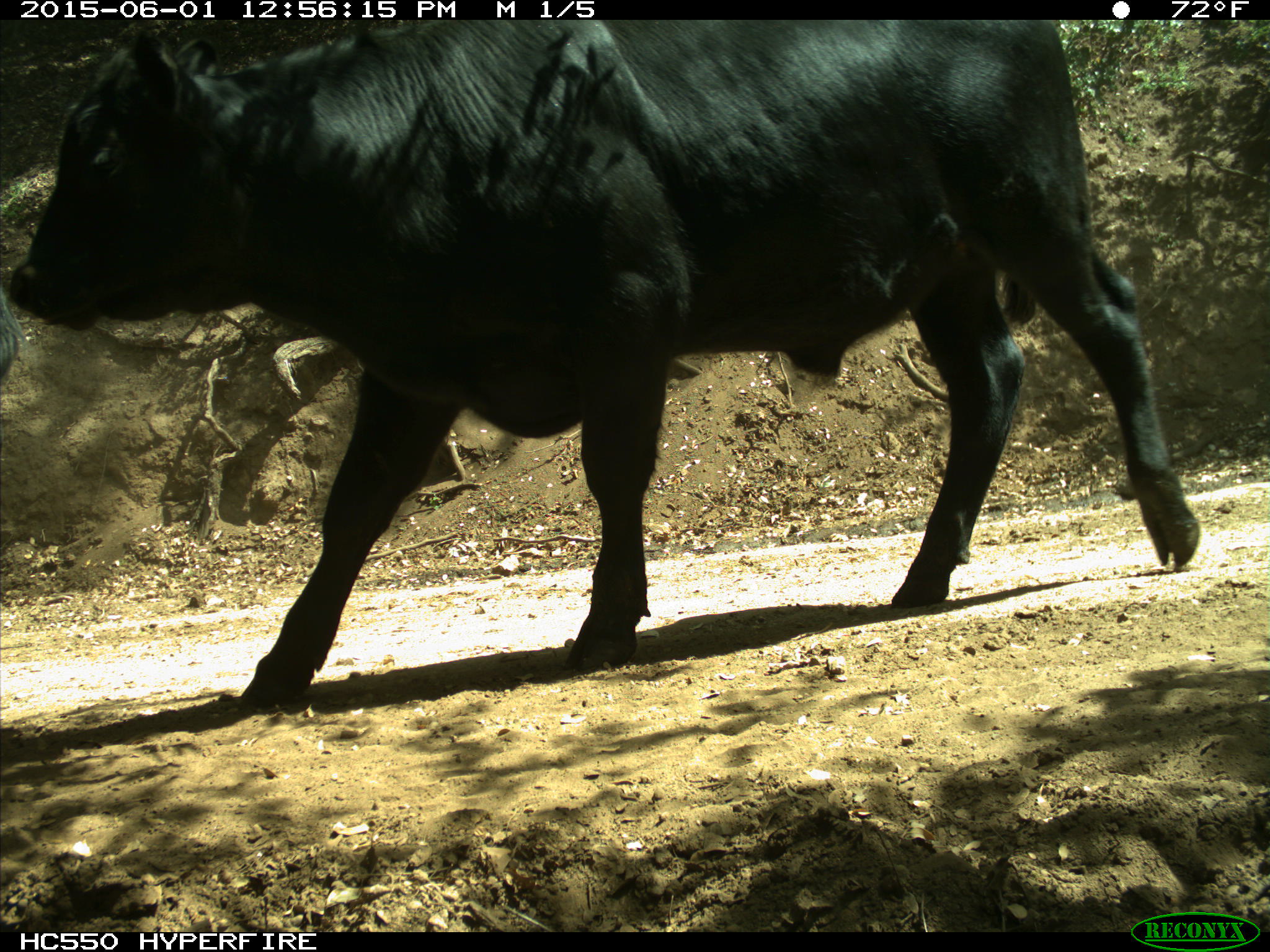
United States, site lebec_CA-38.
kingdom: Animalia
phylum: Chordata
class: Mammalia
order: Artiodactyla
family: Bovidae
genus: Bos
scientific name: Bos taurus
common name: domestic cow